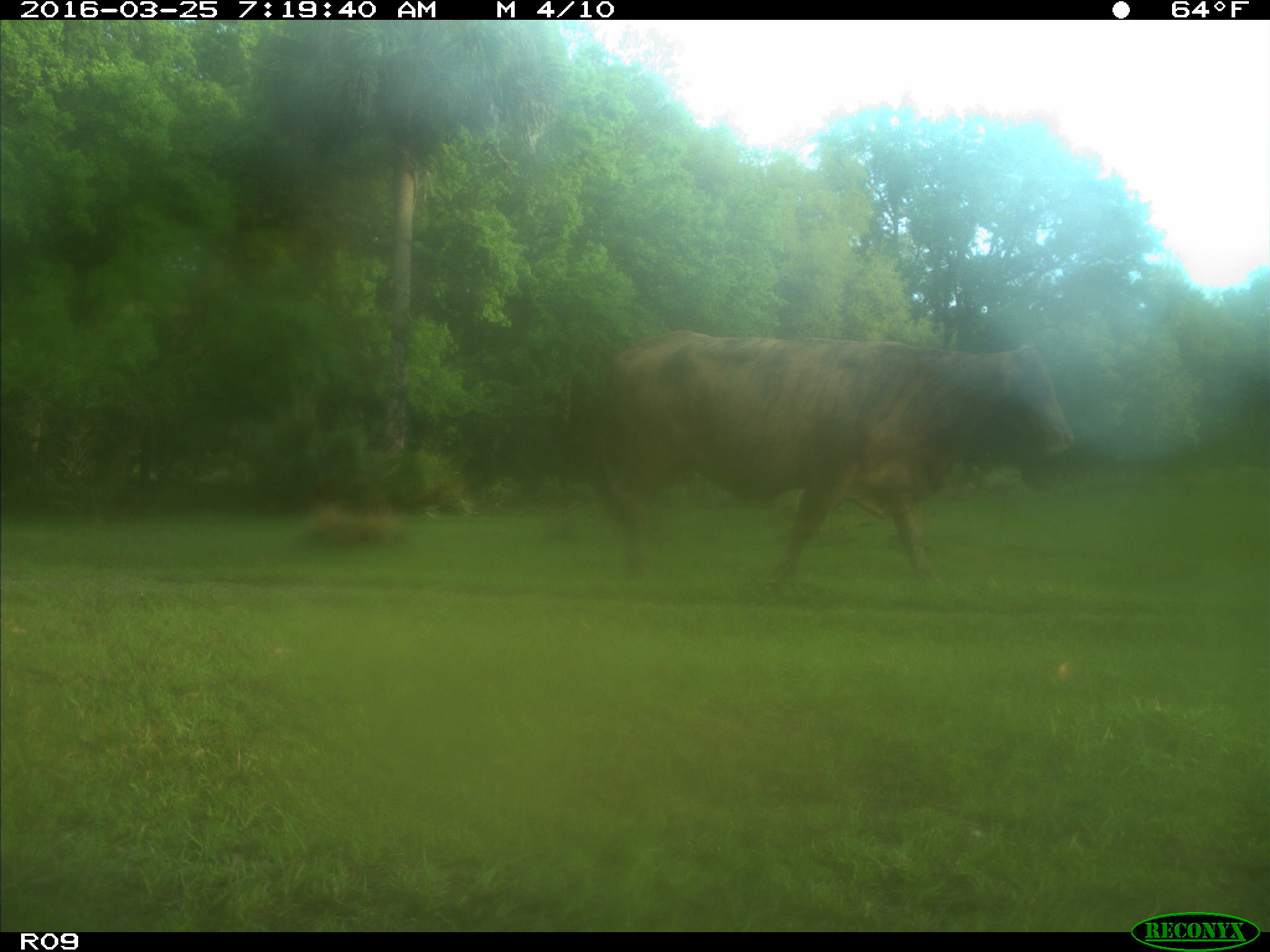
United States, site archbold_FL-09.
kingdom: Animalia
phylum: Chordata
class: Mammalia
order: Artiodactyla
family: Bovidae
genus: Bos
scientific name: Bos taurus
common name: domestic cow